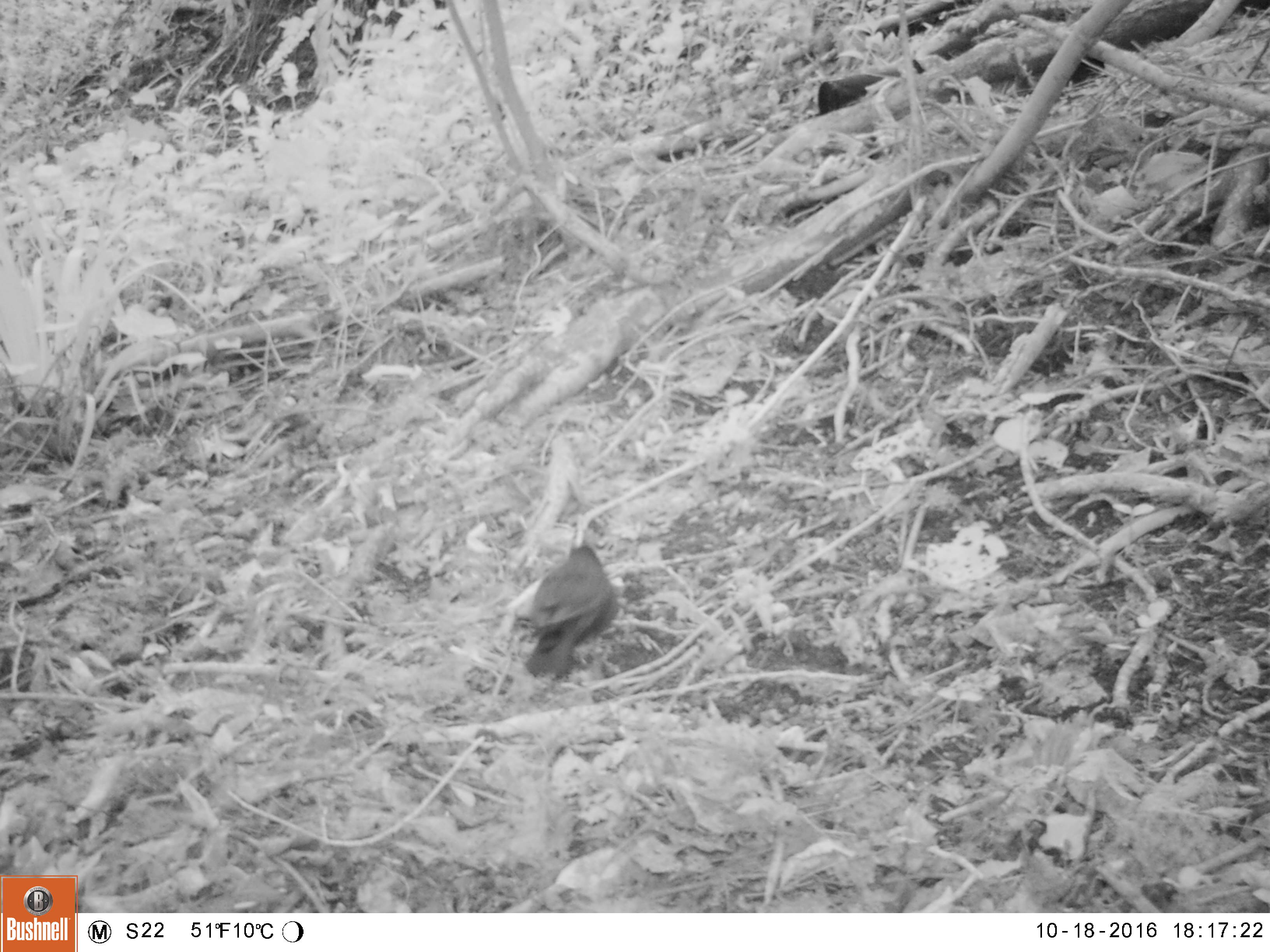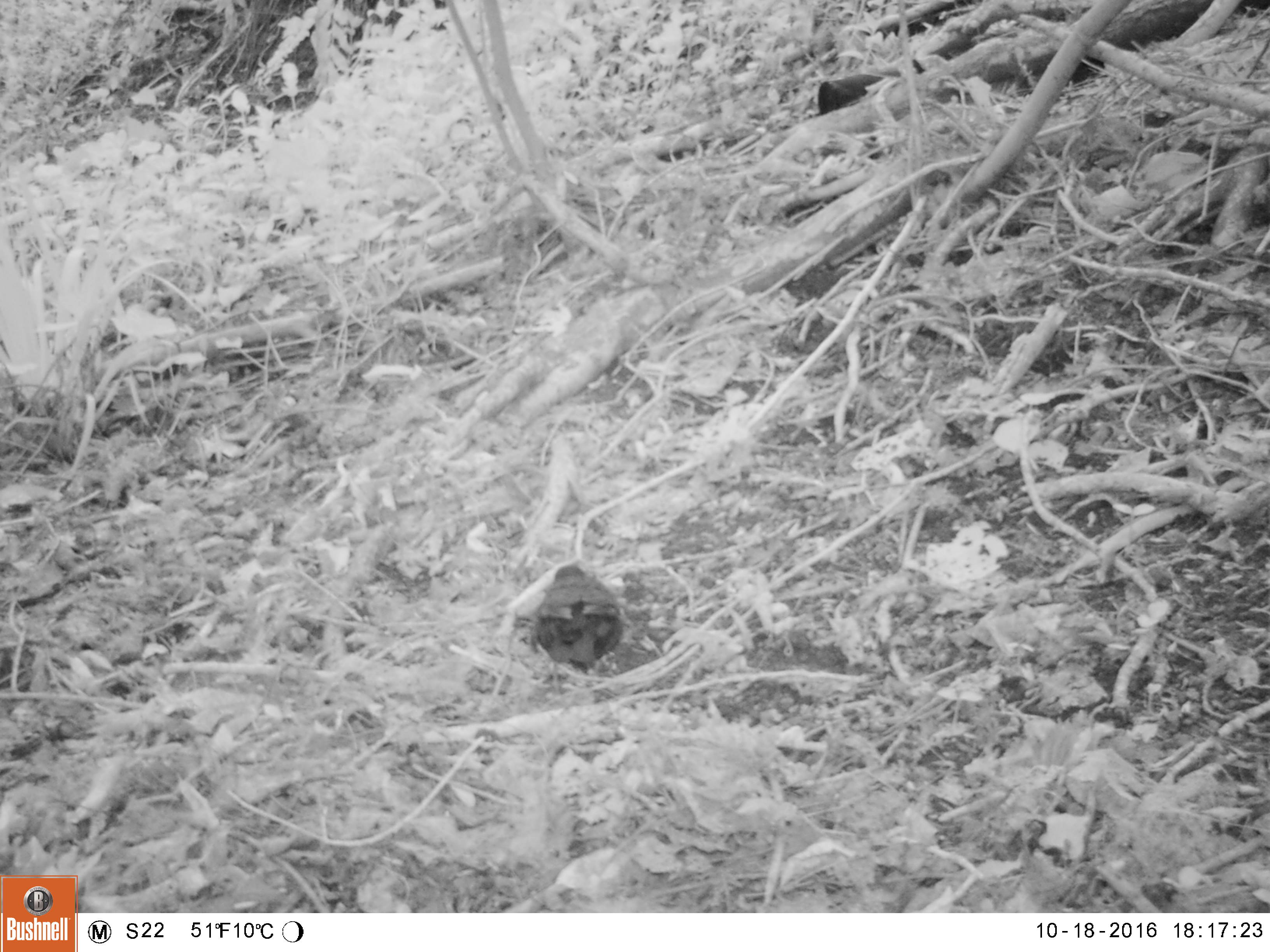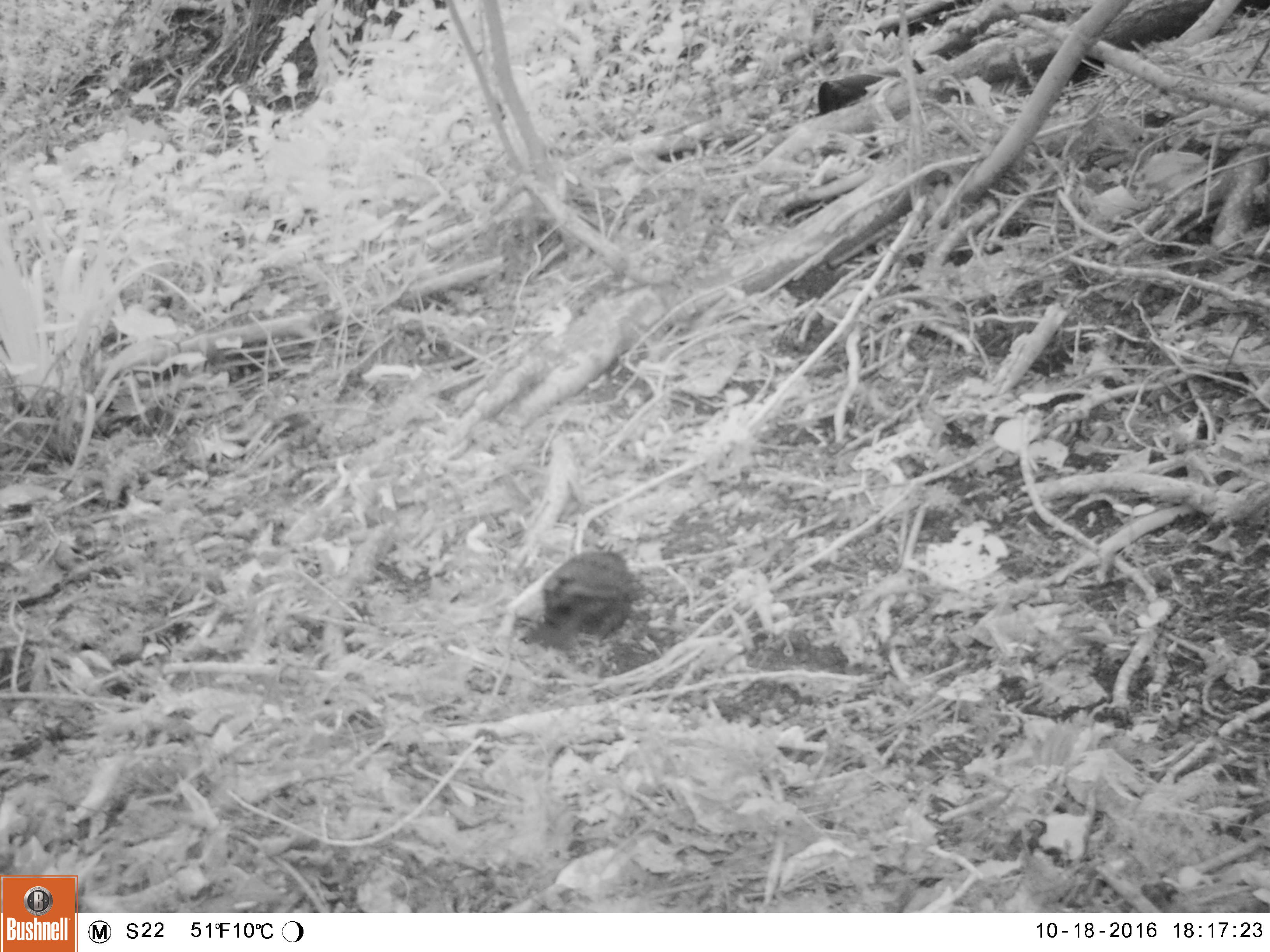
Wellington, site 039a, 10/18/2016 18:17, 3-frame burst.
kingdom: Animalia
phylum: Chordata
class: Aves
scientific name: Aves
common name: bird